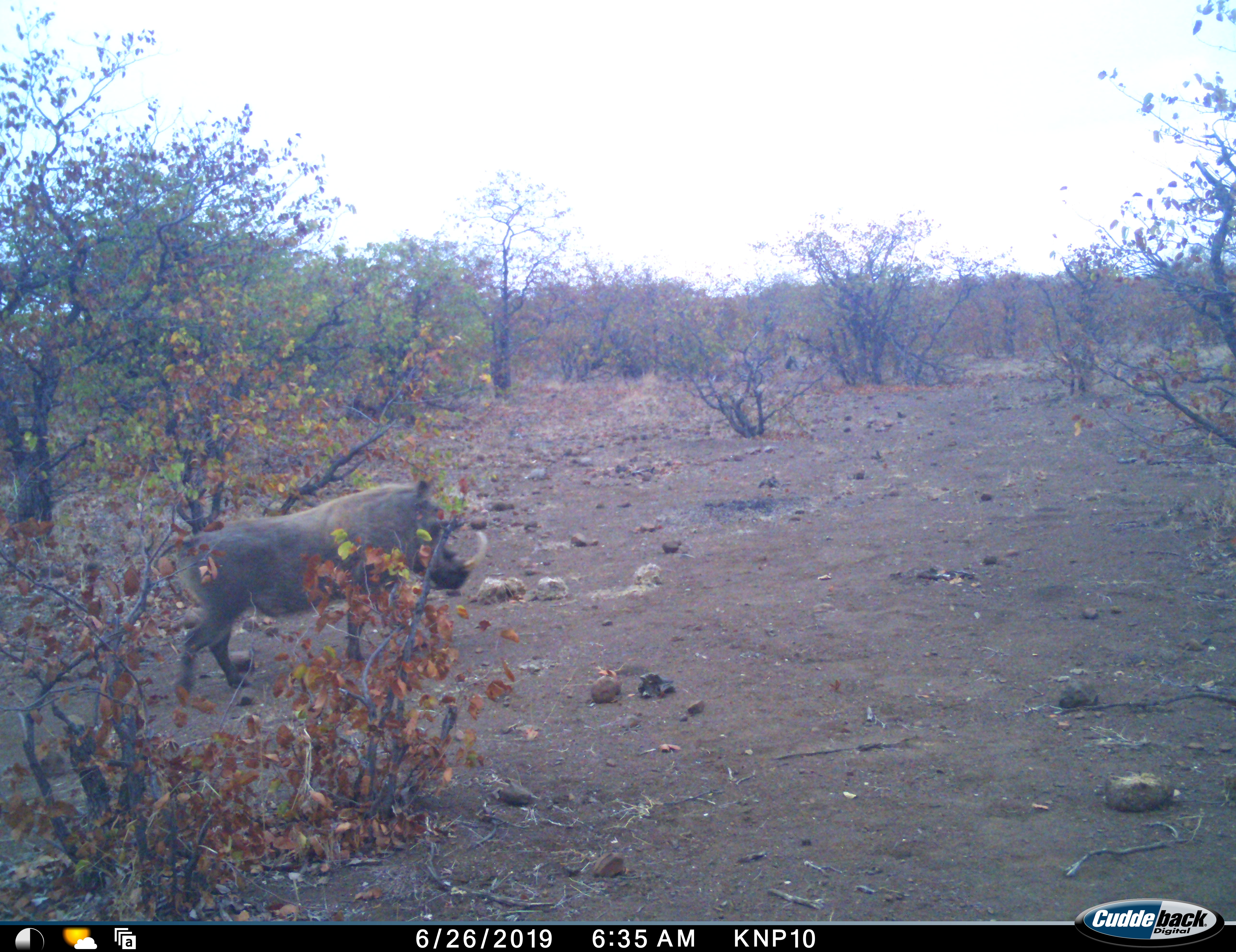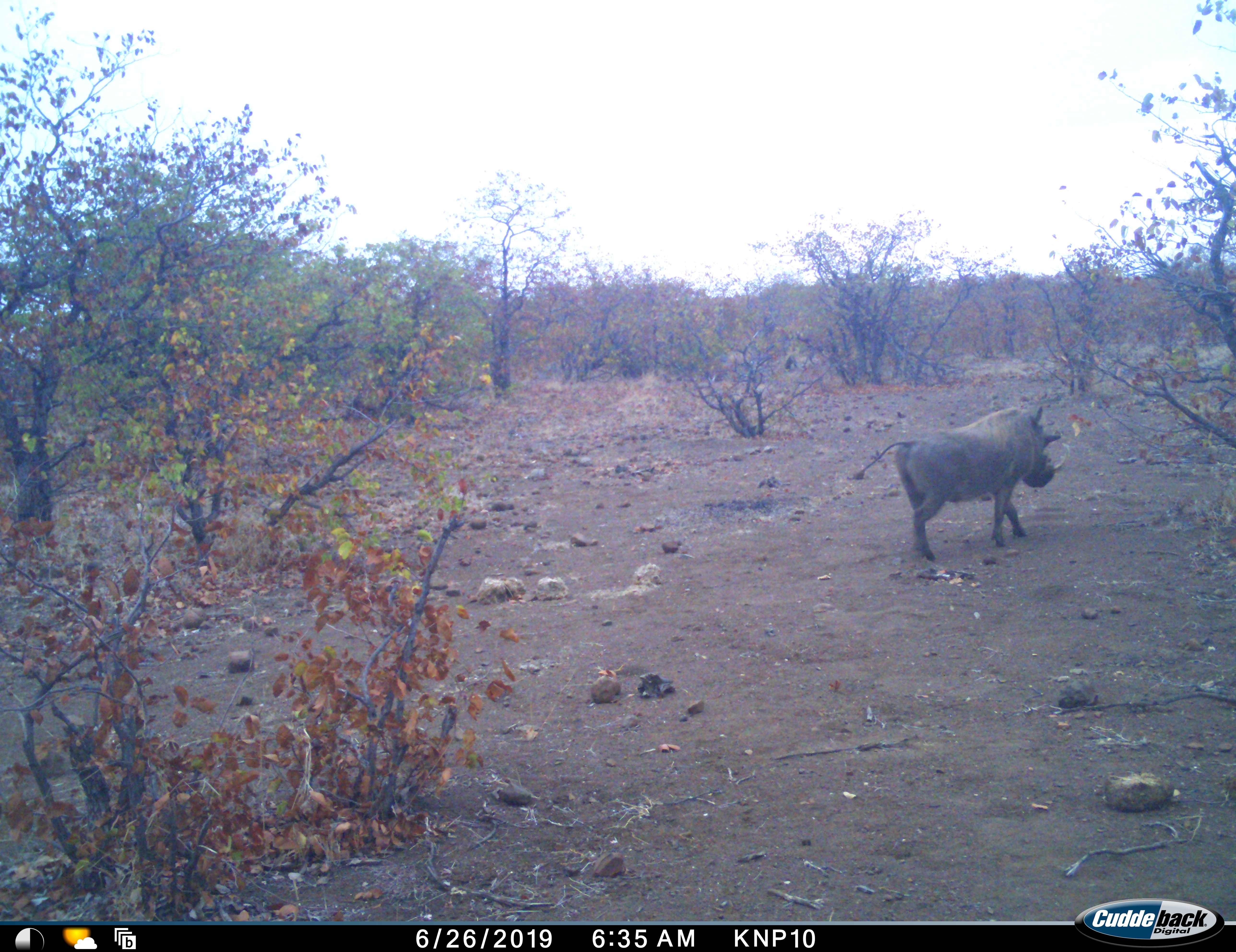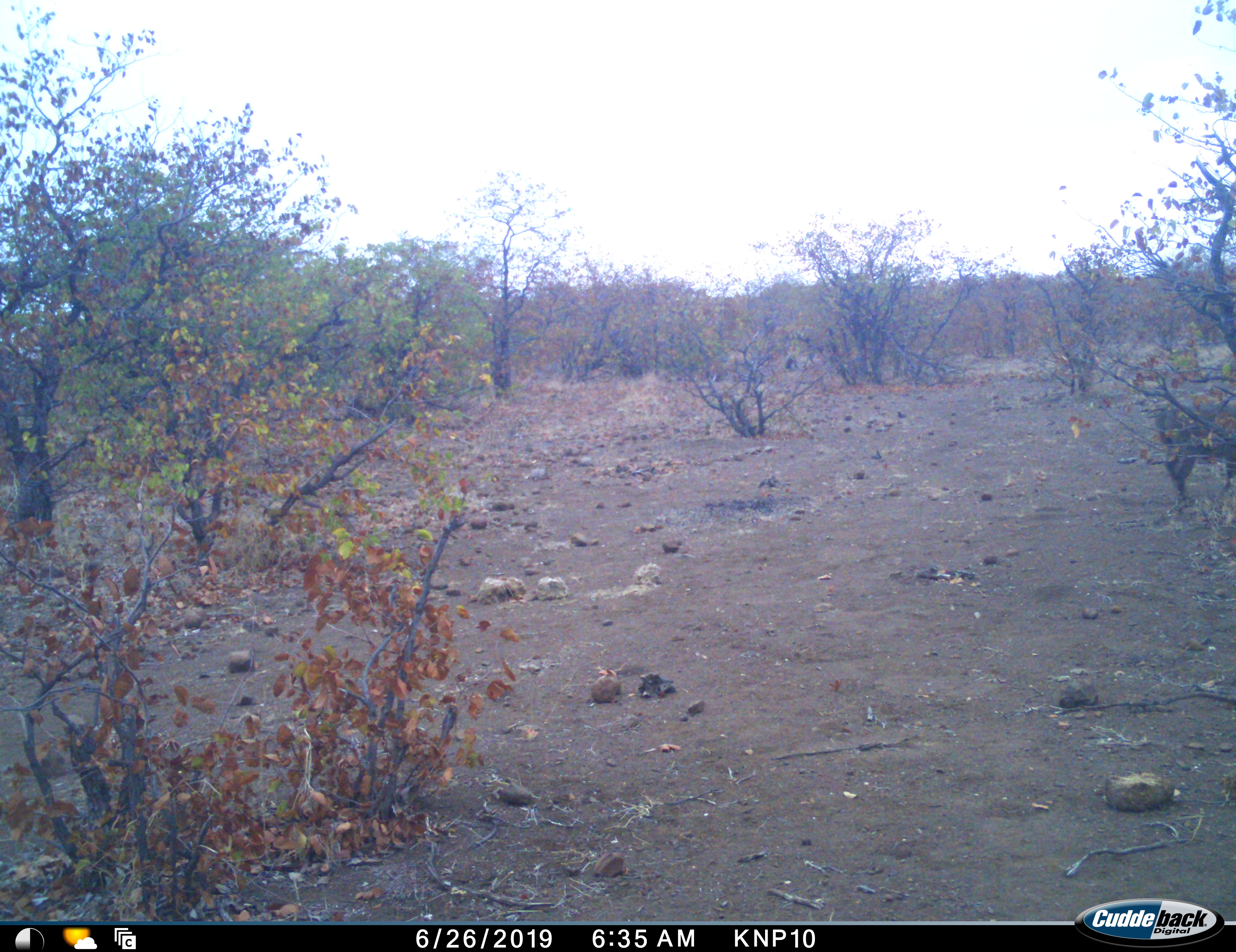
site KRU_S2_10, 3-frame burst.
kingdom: Animalia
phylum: Chordata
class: Mammalia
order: Artiodactyla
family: Suidae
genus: Phacochoerus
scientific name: Phacochoerus africanus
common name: warthog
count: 1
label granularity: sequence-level